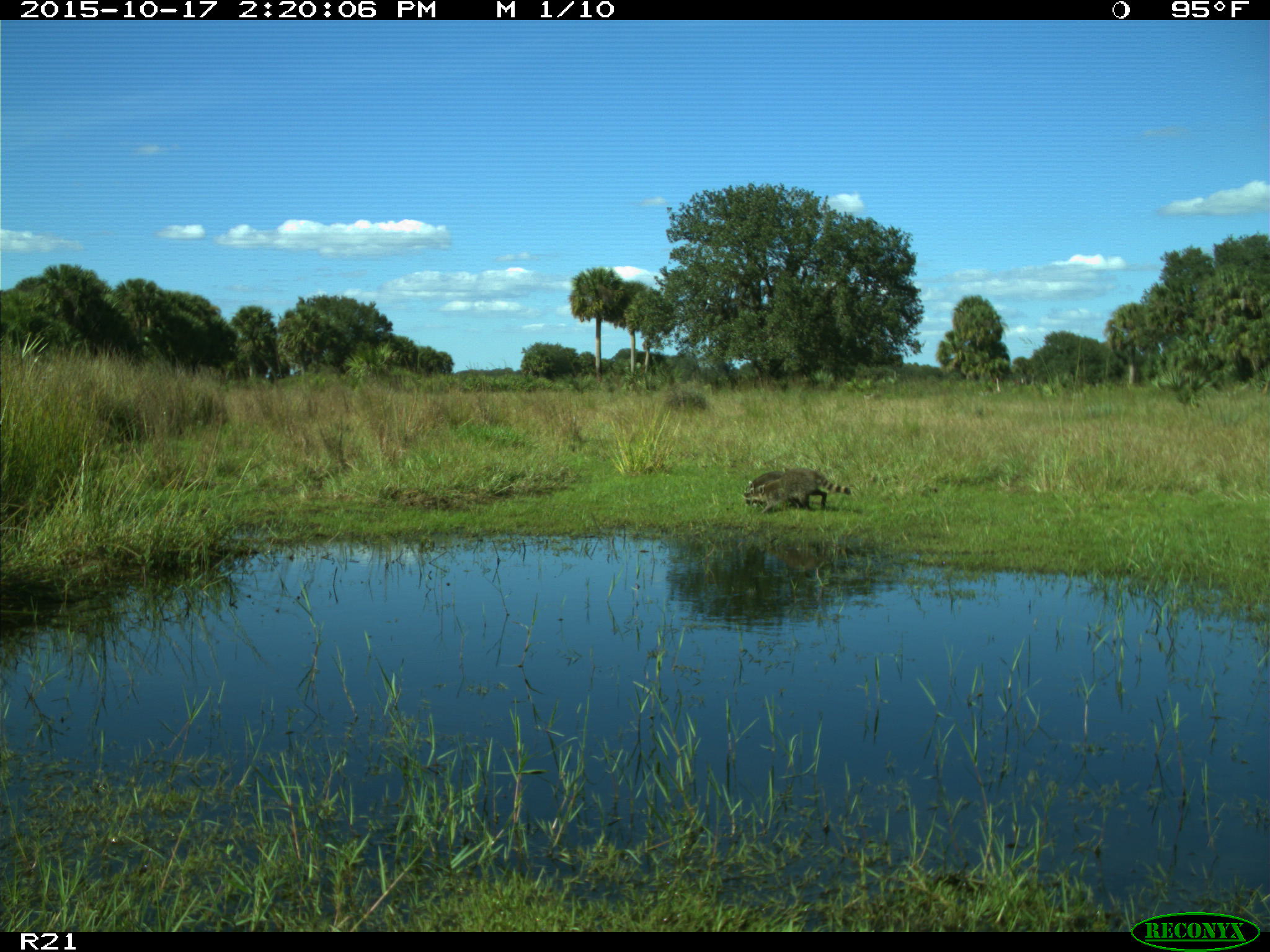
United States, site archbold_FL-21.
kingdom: Animalia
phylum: Chordata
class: Mammalia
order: Carnivora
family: Procyonidae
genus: Procyon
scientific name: Procyon lotor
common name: common raccoon